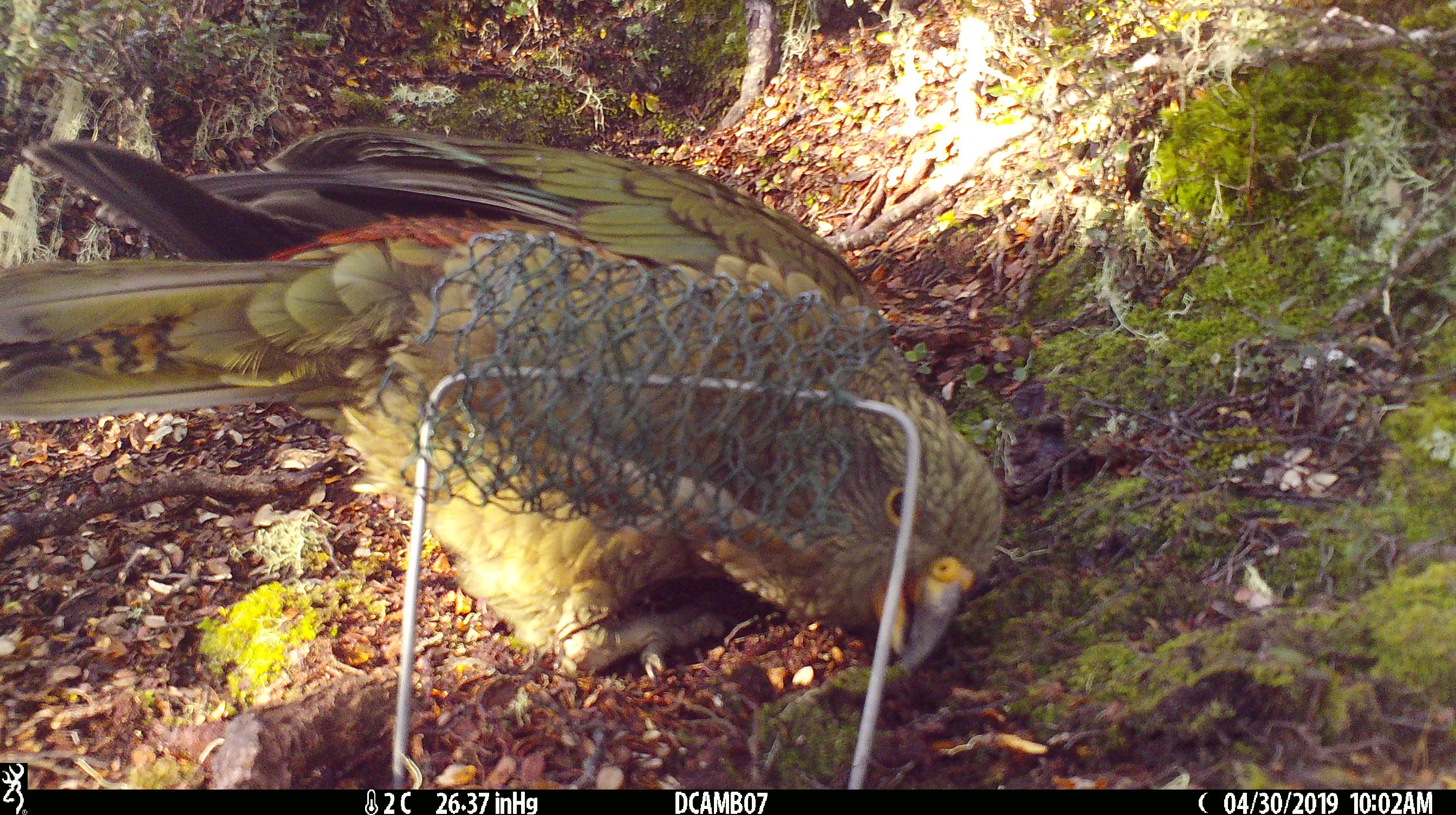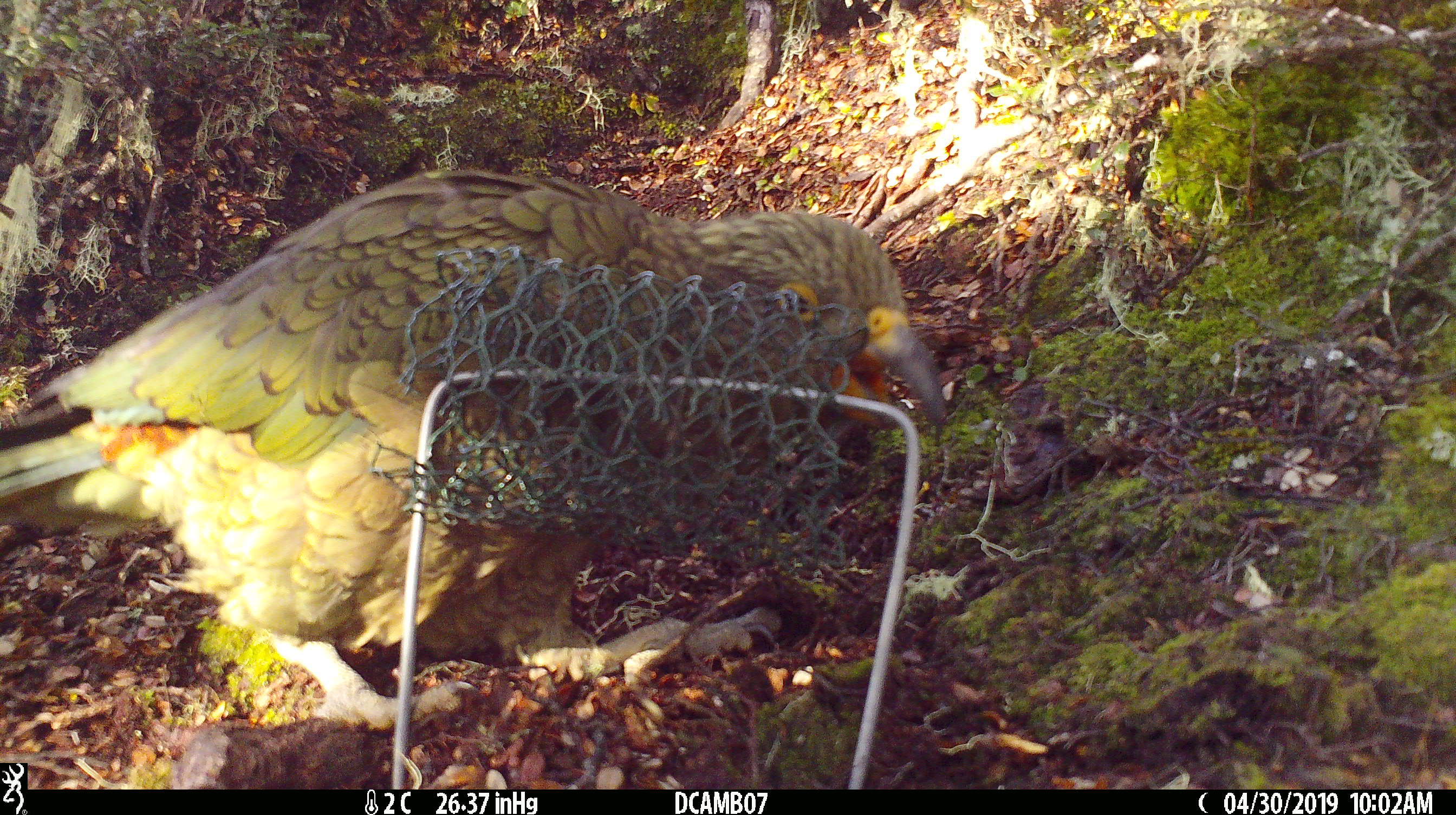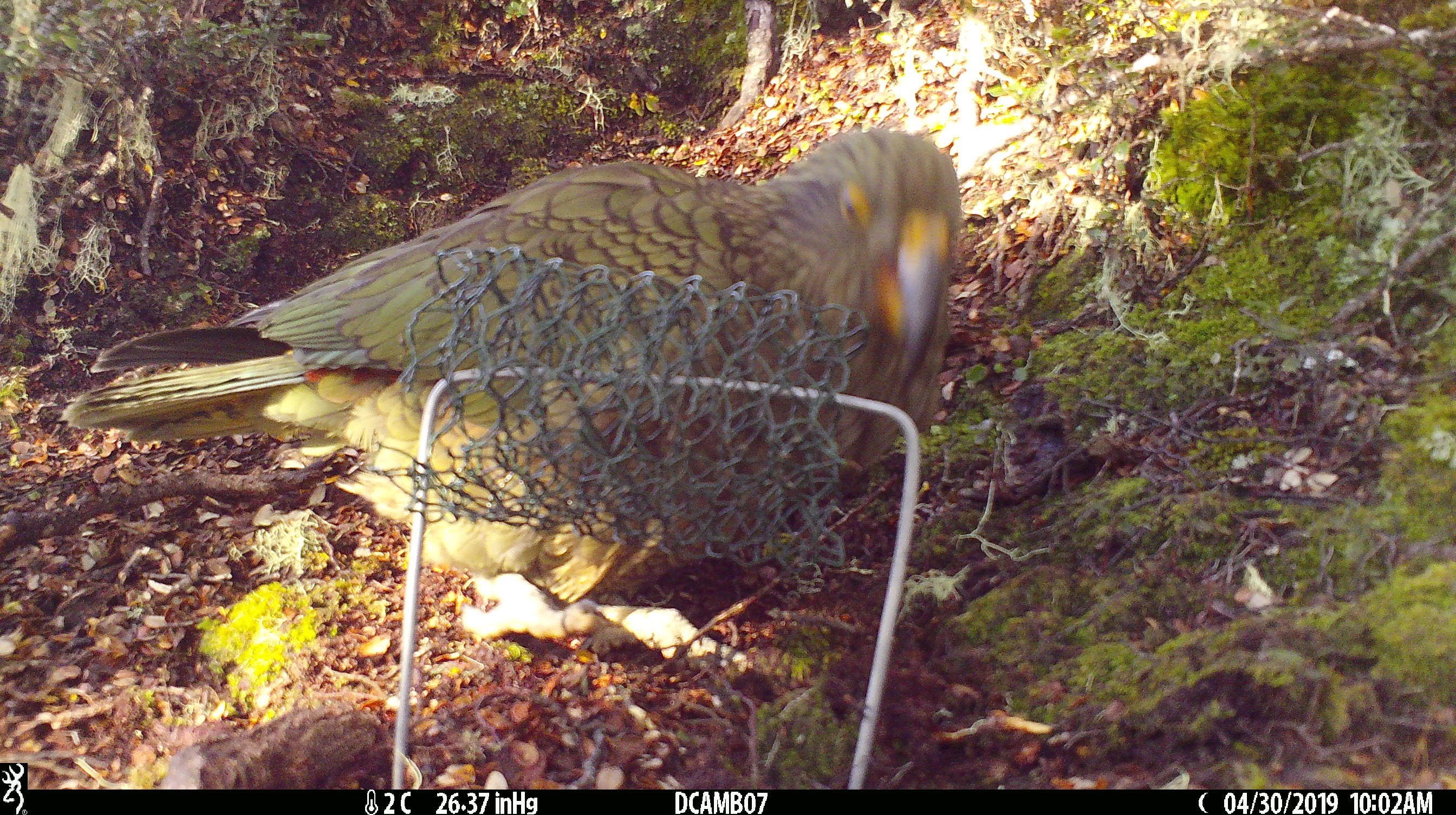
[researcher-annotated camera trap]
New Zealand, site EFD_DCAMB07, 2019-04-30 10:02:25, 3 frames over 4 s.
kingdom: Animalia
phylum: Chordata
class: Aves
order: Psittaciformes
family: Strigopidae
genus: Nestor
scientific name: Nestor notabilis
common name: kea